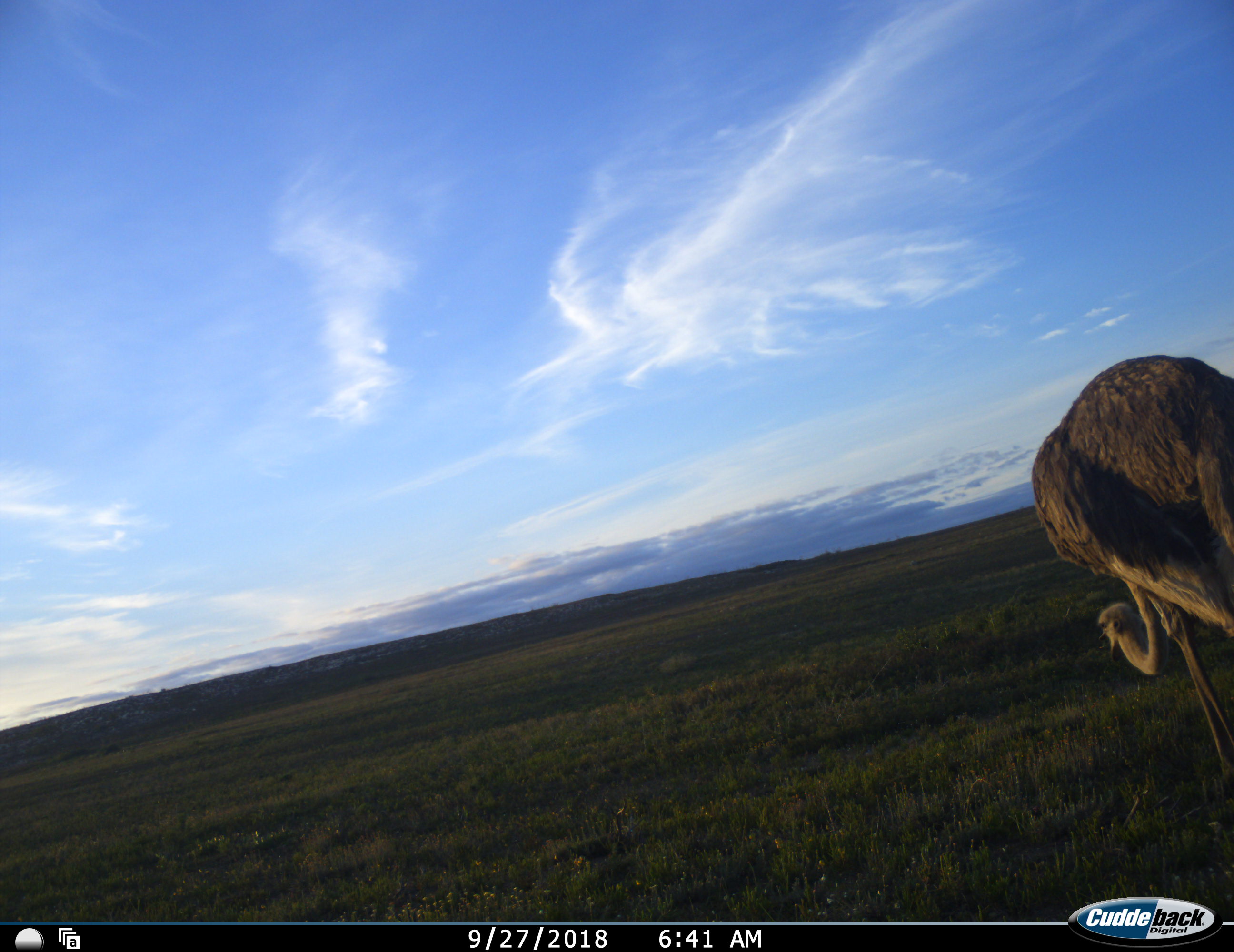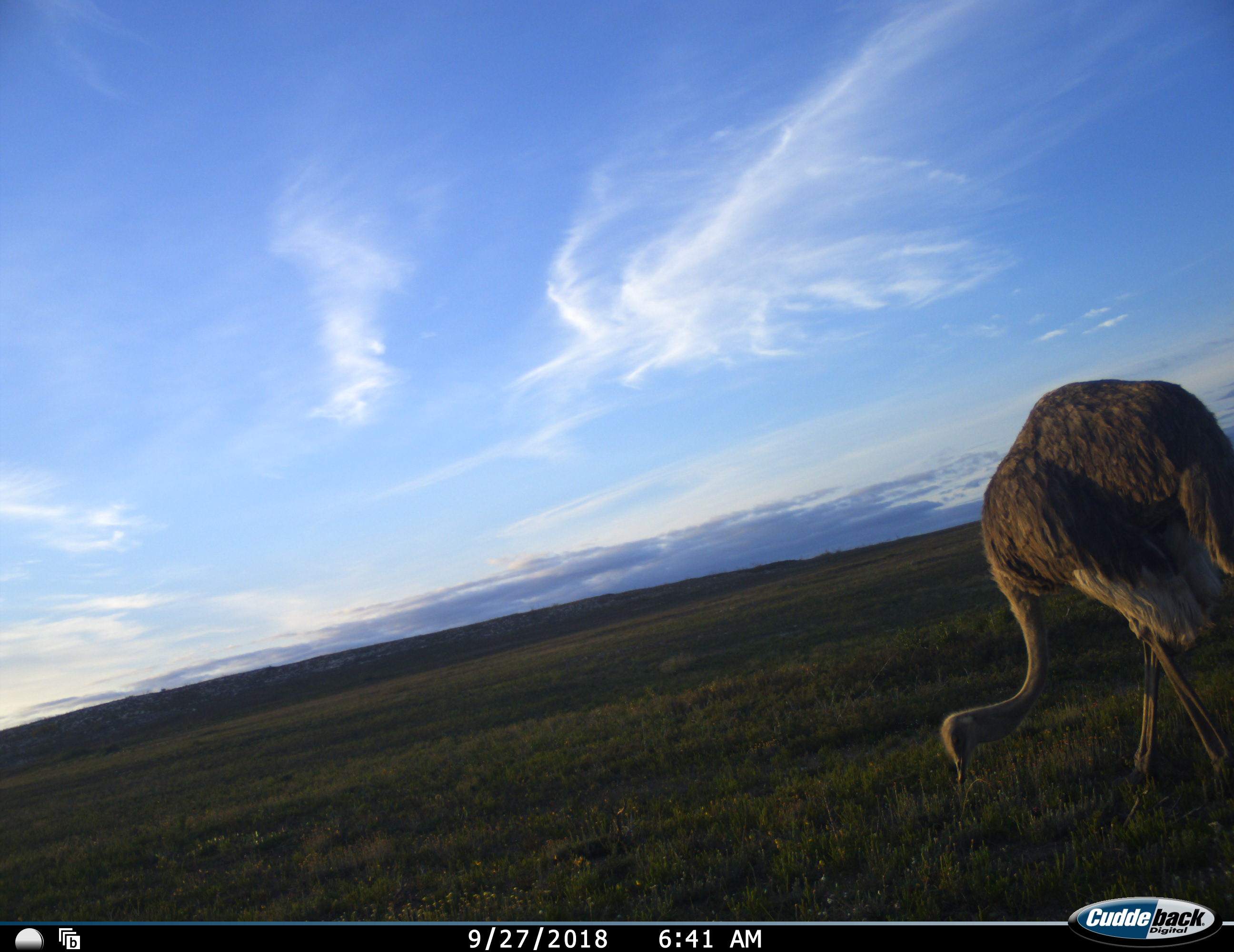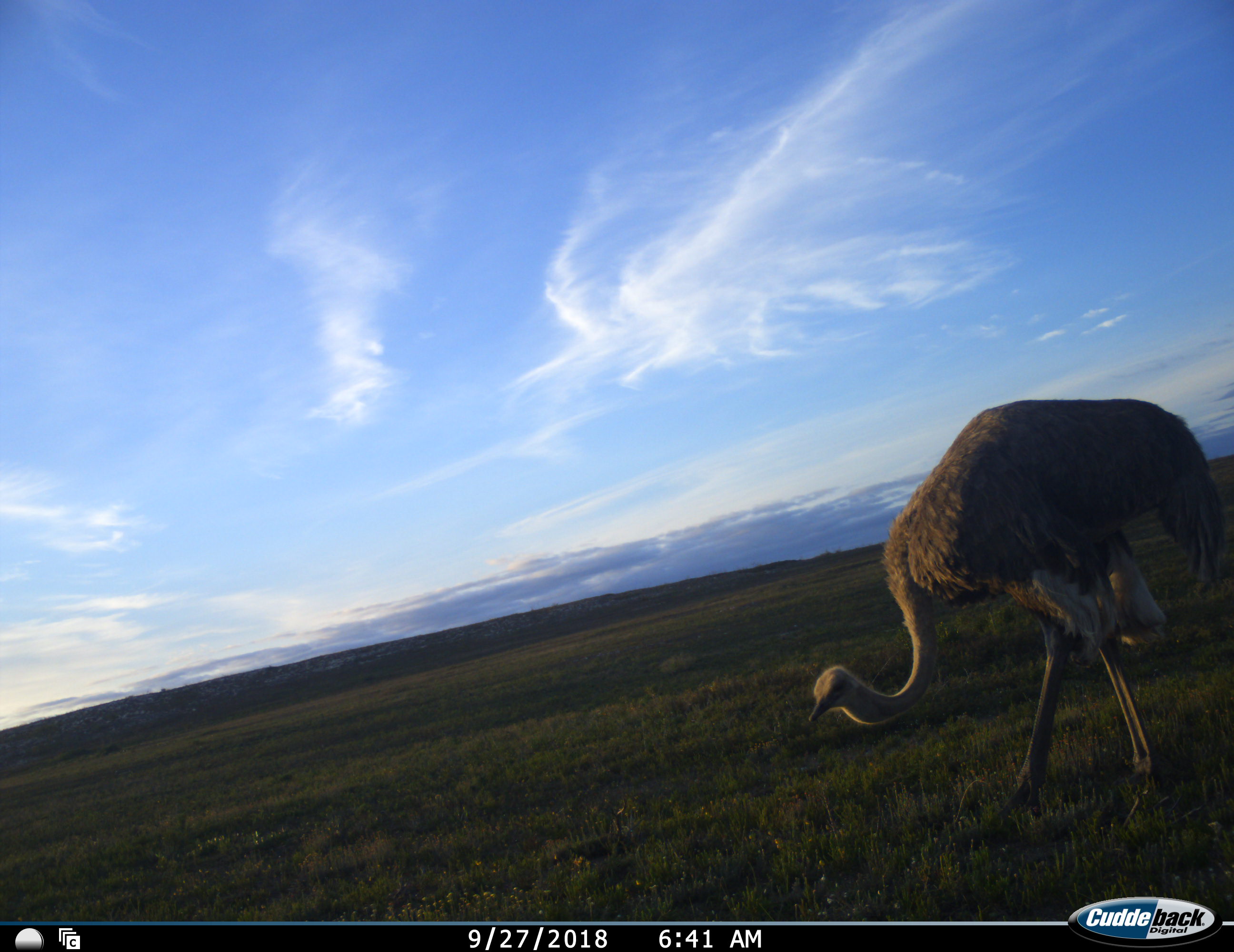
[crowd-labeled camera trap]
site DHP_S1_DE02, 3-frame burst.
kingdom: Animalia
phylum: Chordata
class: Aves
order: Struthioniformes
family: Struthionidae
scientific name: Struthionidae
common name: ostrich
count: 1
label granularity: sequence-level